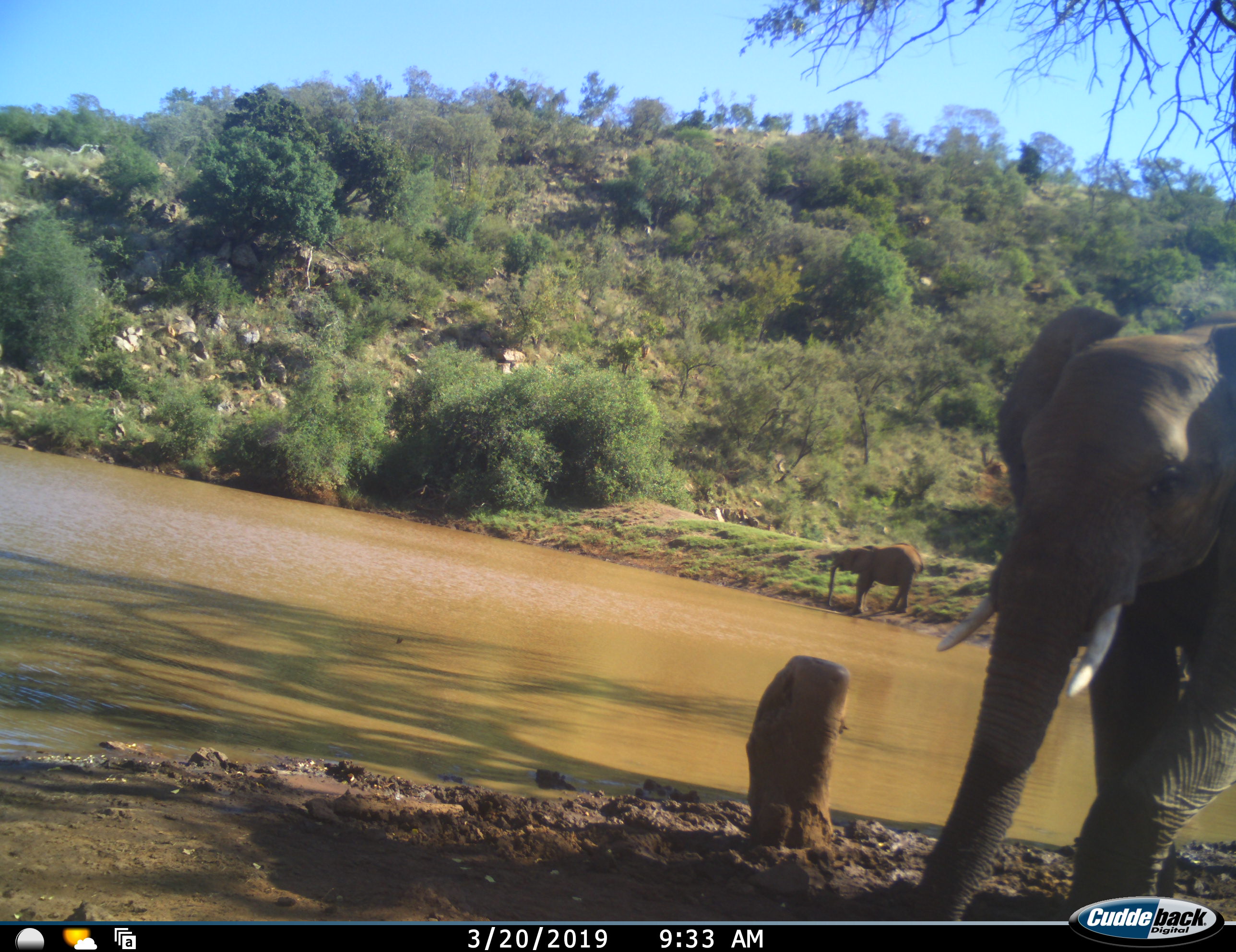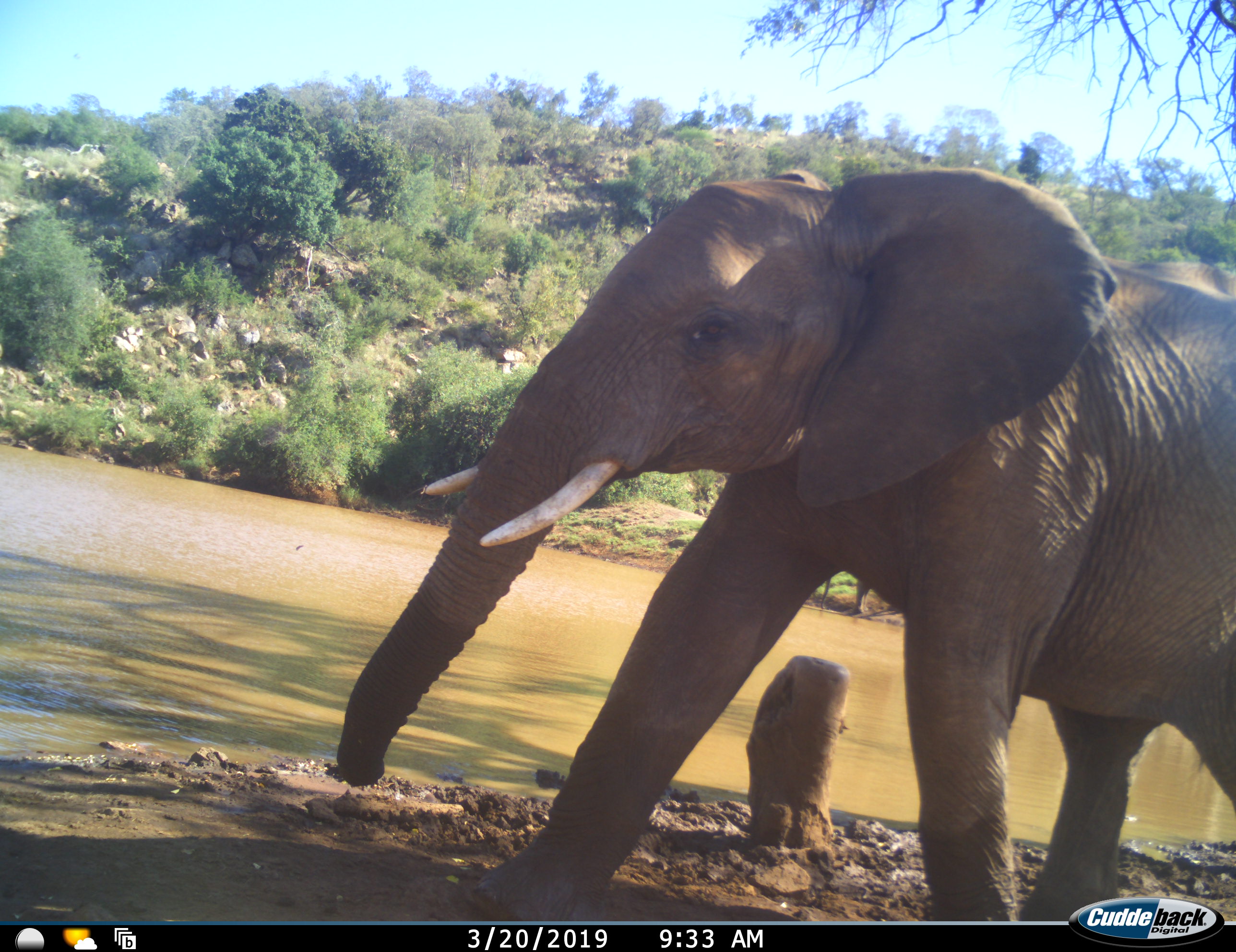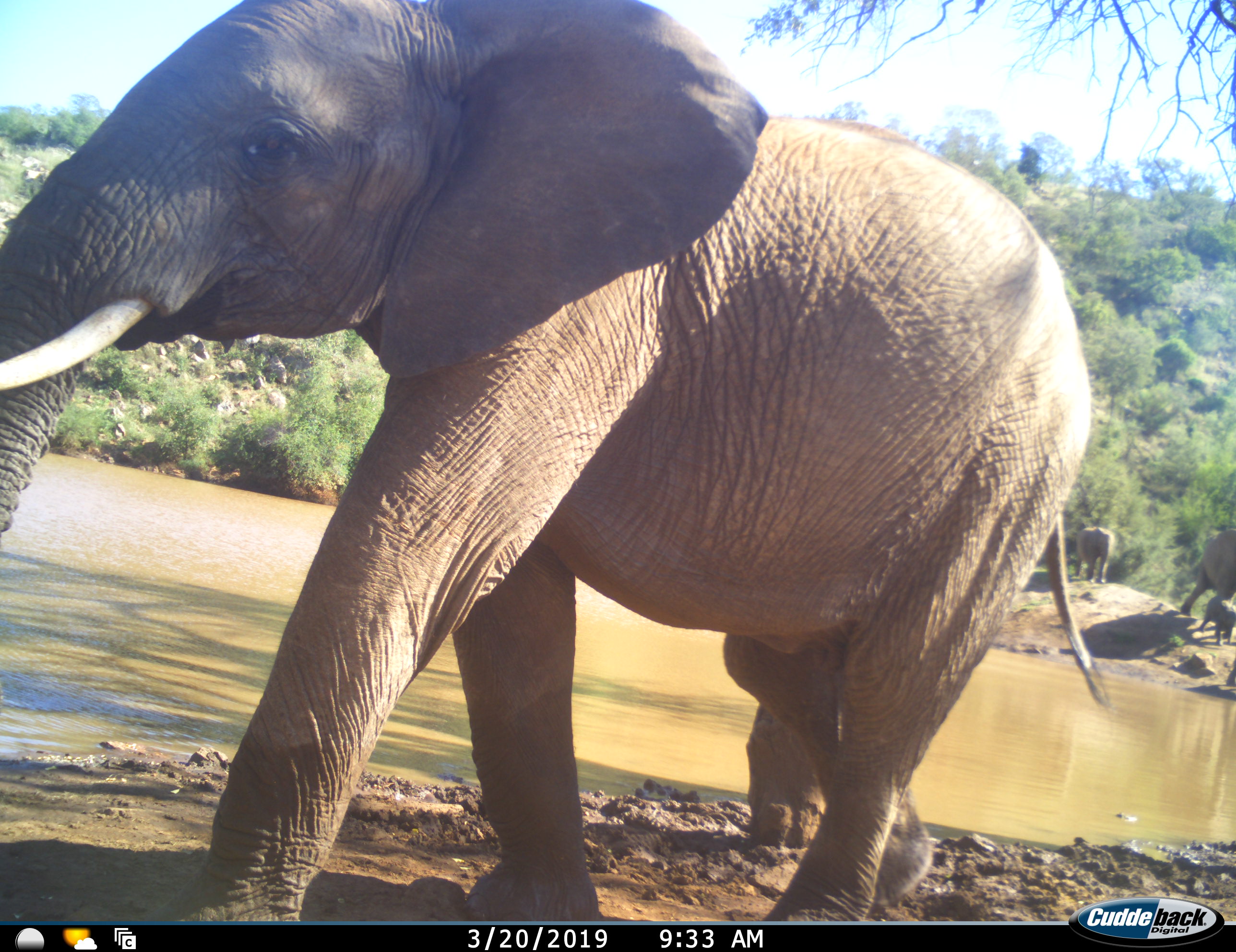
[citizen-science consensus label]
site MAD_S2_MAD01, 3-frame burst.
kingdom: Animalia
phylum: Chordata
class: Mammalia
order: Proboscidea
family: Elephantidae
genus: Loxodonta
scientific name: Loxodonta africana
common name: african bush elephant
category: elephant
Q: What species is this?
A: Elephant (african bush elephant) (Loxodonta africana).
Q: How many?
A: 5.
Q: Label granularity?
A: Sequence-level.